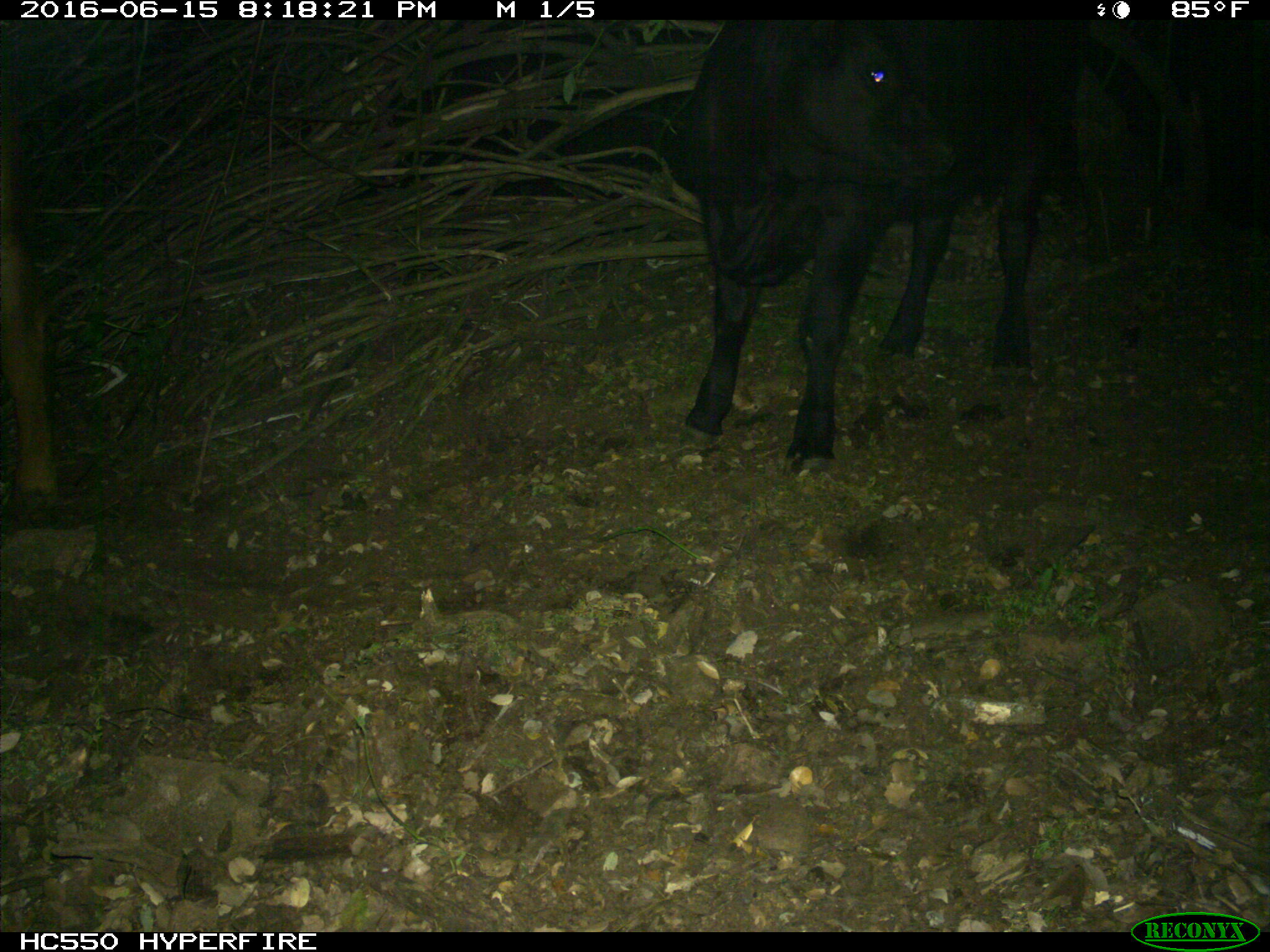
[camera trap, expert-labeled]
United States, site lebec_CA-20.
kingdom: Animalia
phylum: Chordata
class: Mammalia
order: Artiodactyla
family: Bovidae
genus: Bos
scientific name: Bos taurus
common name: domestic cow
Bos taurus (domestic cow).